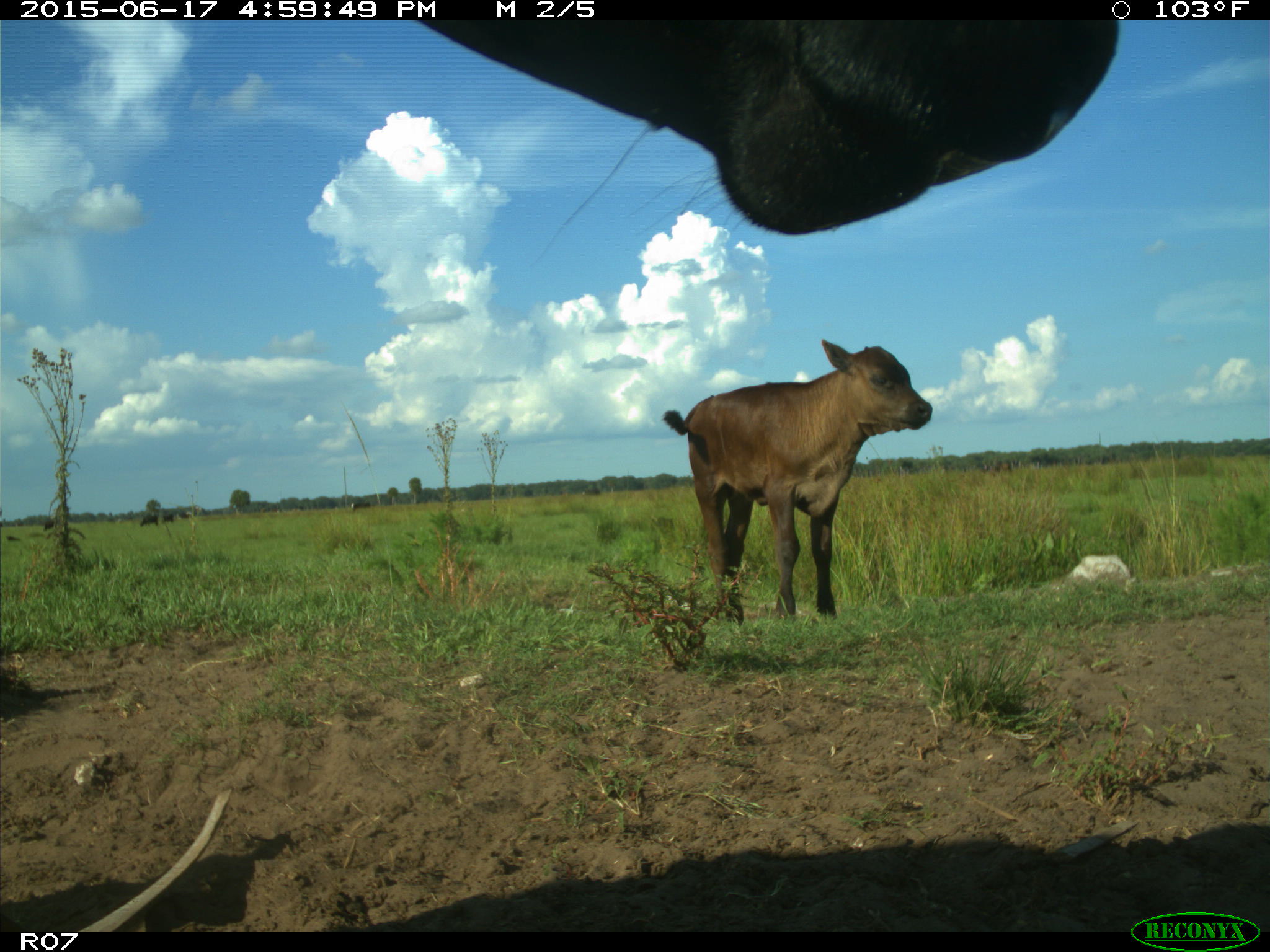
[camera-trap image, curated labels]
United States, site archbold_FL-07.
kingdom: Animalia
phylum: Chordata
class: Mammalia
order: Artiodactyla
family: Bovidae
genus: Bos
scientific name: Bos taurus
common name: domestic cow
Bos taurus (domestic cow).